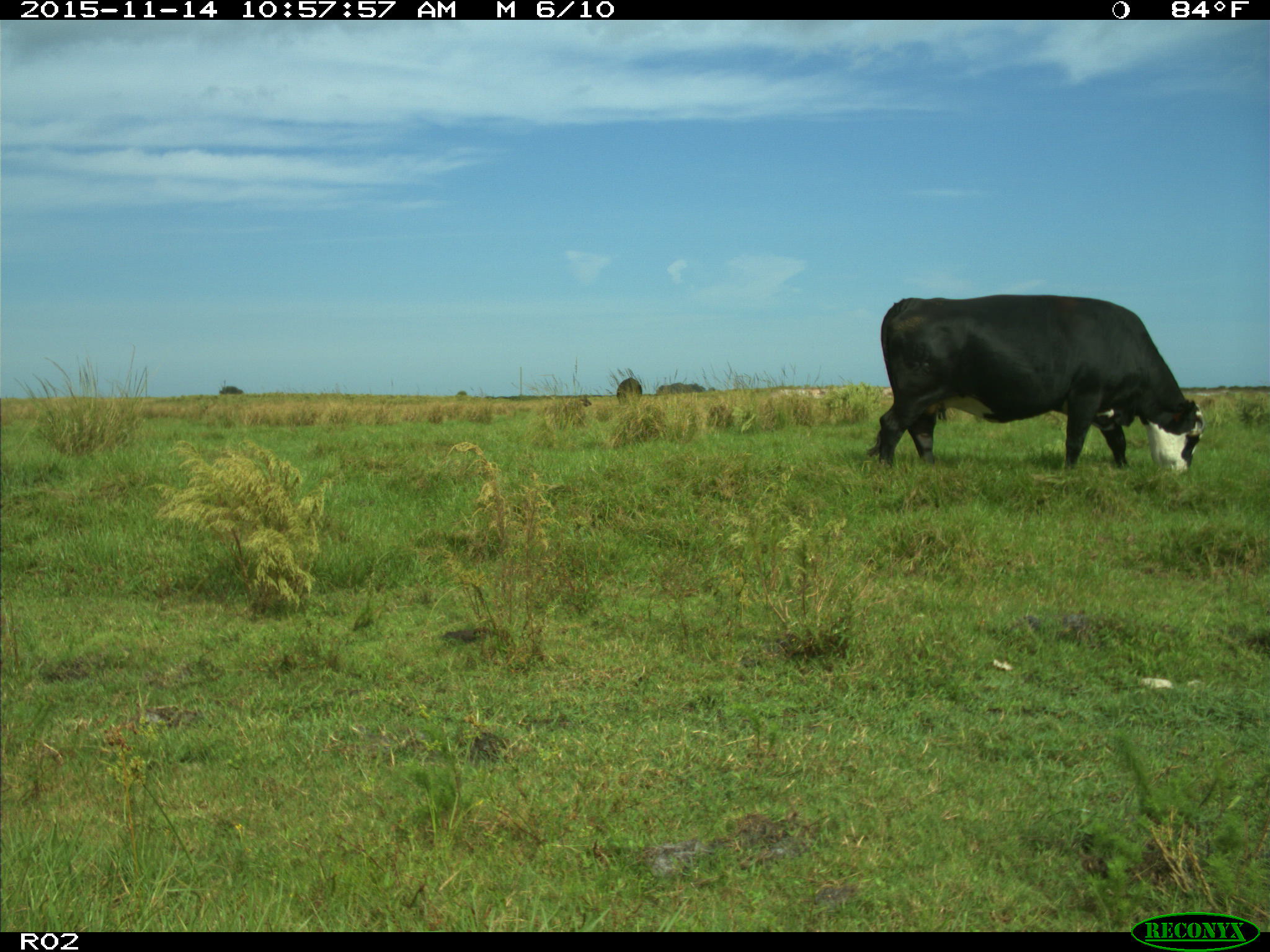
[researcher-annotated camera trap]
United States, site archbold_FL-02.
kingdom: Animalia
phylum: Chordata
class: Mammalia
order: Artiodactyla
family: Bovidae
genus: Bos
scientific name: Bos taurus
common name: domestic cow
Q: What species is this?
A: Bos taurus (domestic cow).